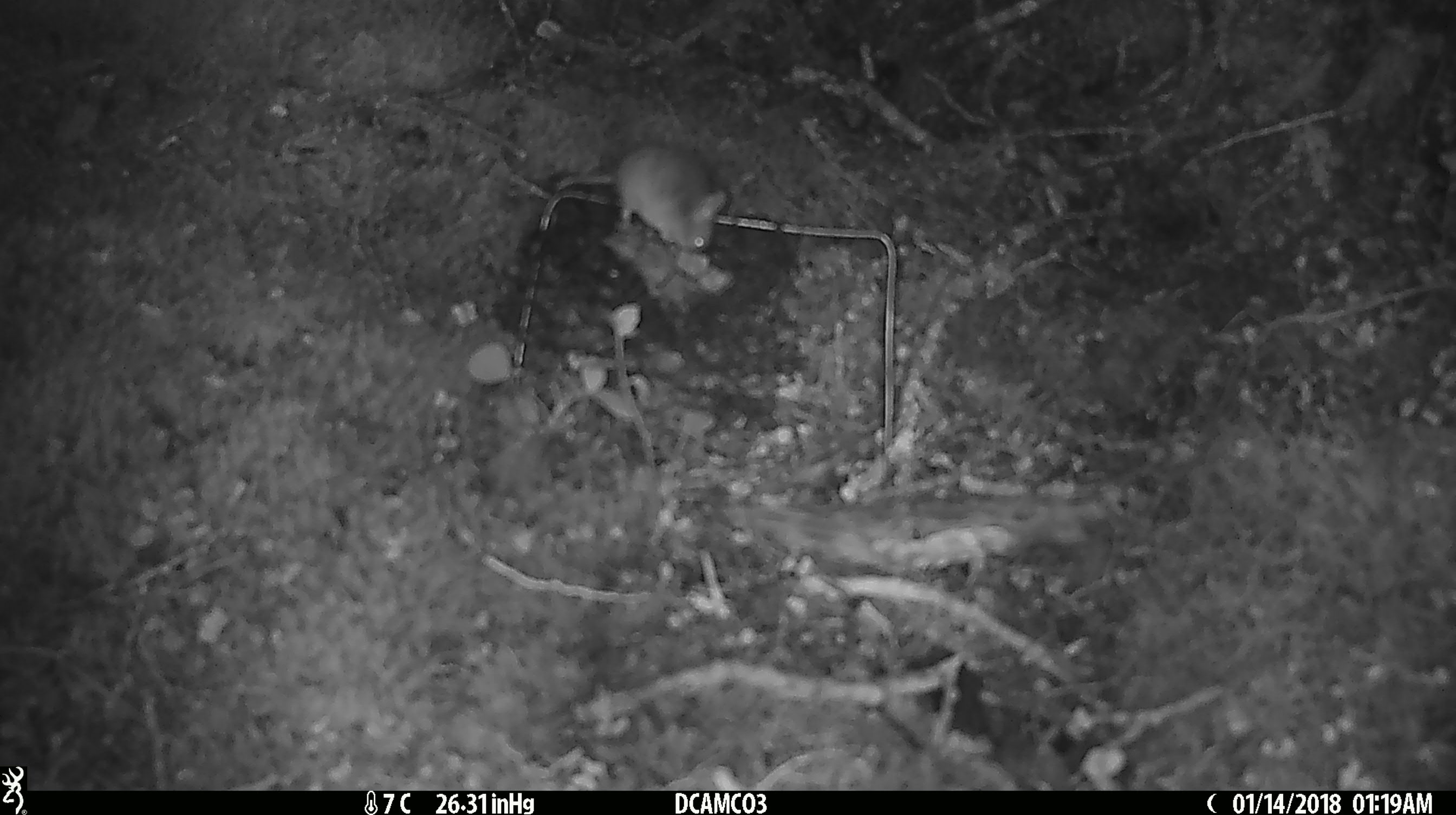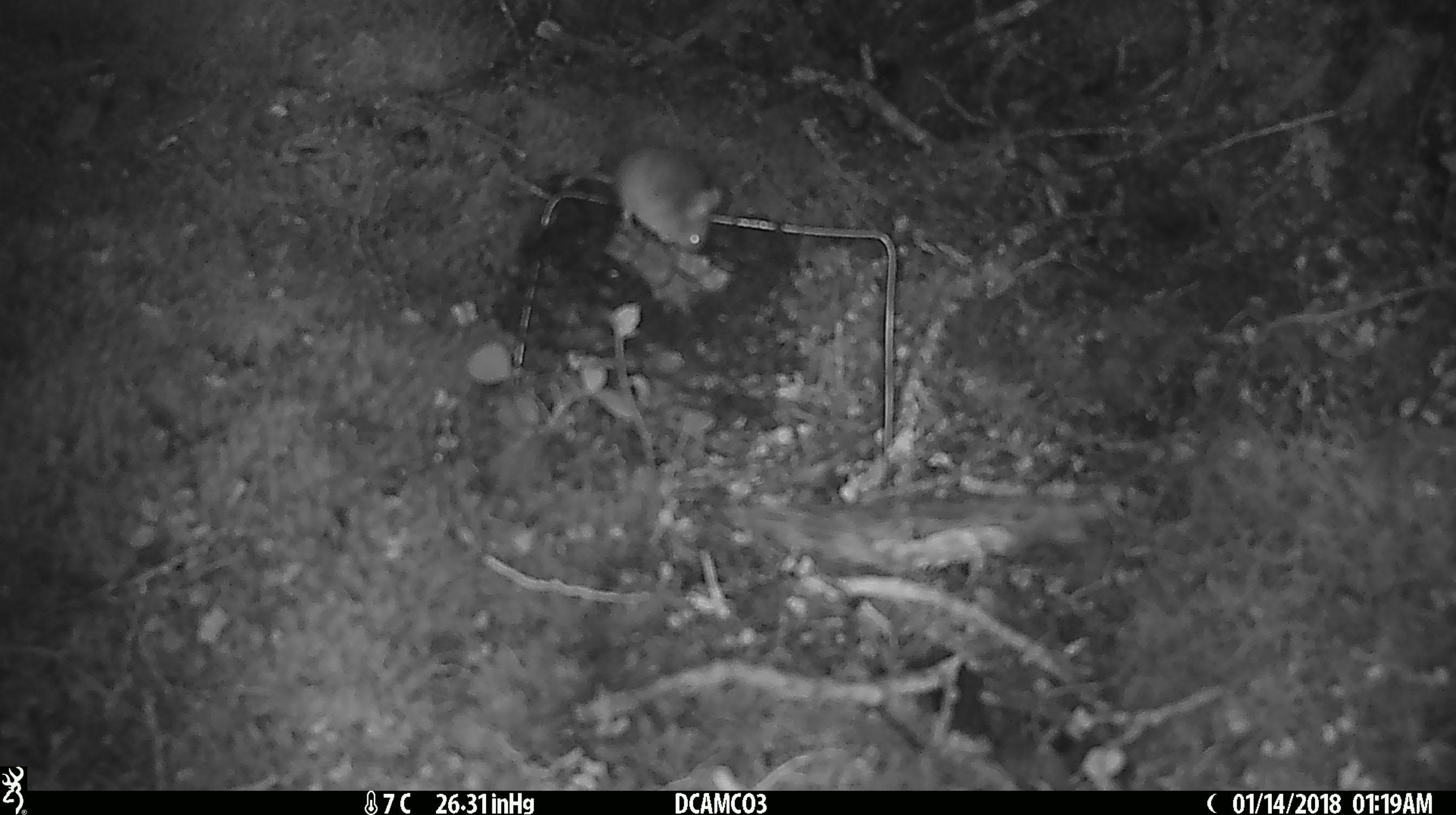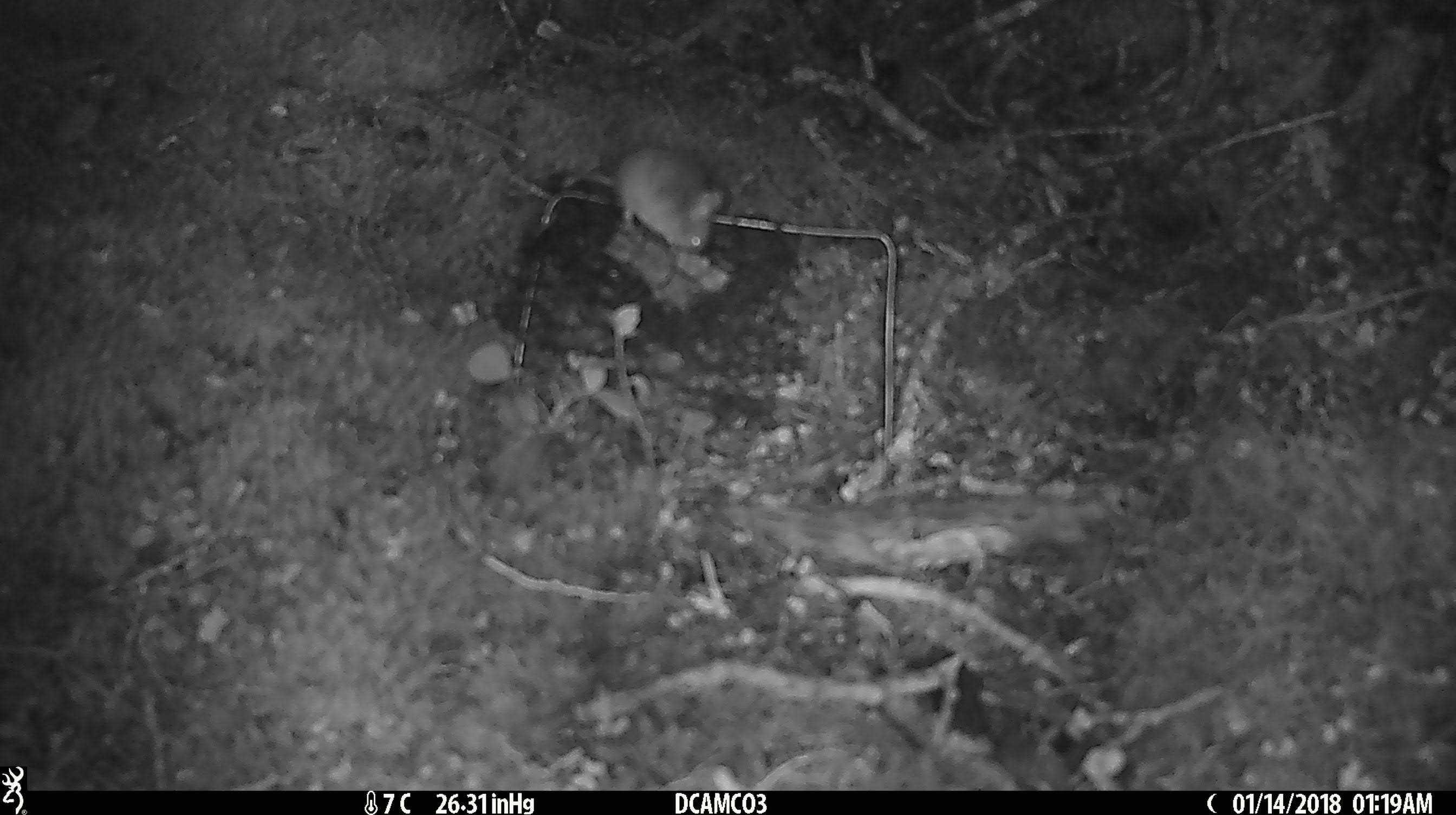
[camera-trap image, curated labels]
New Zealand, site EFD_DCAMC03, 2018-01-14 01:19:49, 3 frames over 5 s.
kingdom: Animalia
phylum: Chordata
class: Mammalia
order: Rodentia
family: Muridae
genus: Mus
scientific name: Mus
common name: mouse